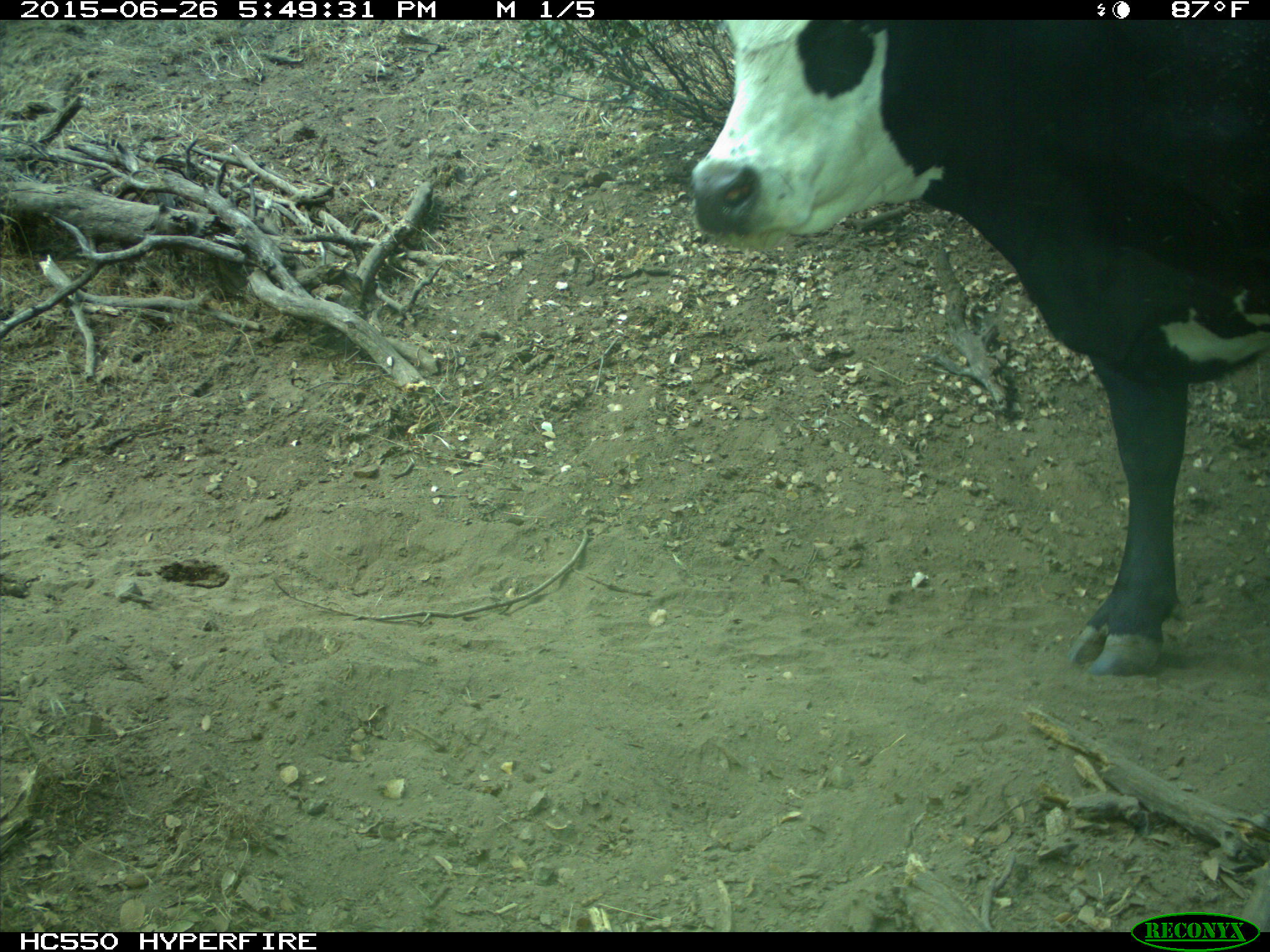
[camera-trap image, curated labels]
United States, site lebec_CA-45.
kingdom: Animalia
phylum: Chordata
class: Mammalia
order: Artiodactyla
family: Bovidae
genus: Bos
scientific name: Bos taurus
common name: domestic cow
Bos taurus (domestic cow).